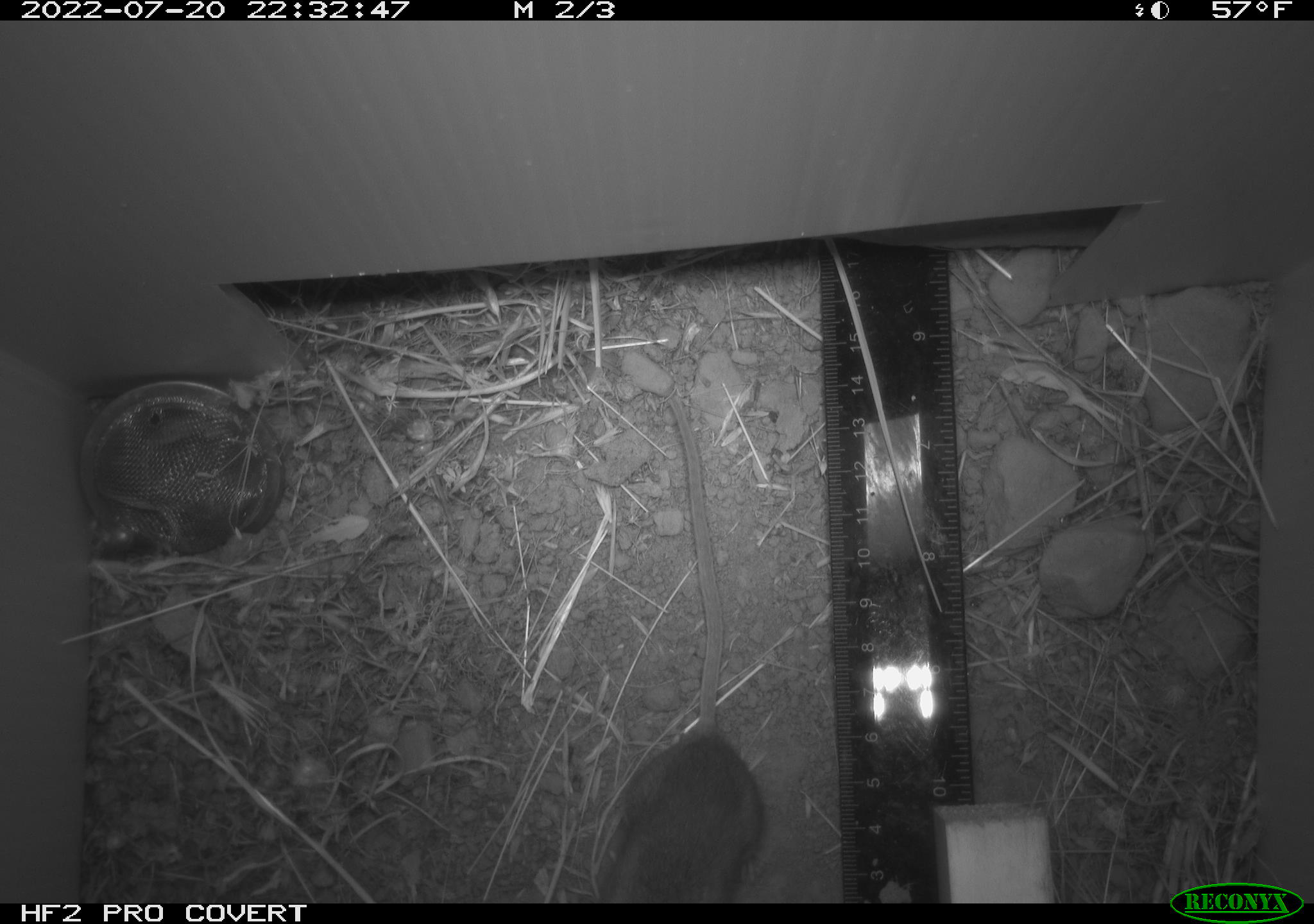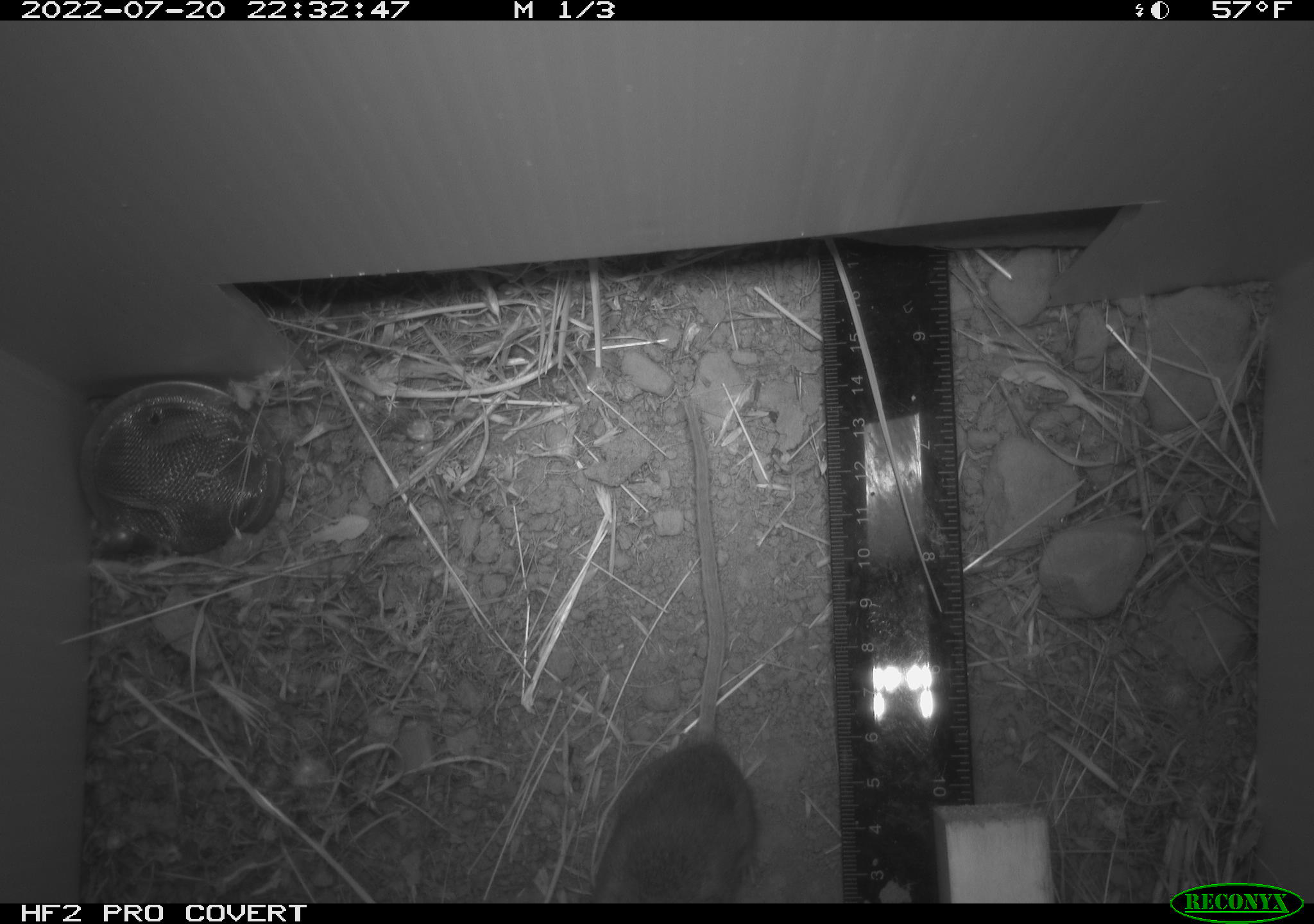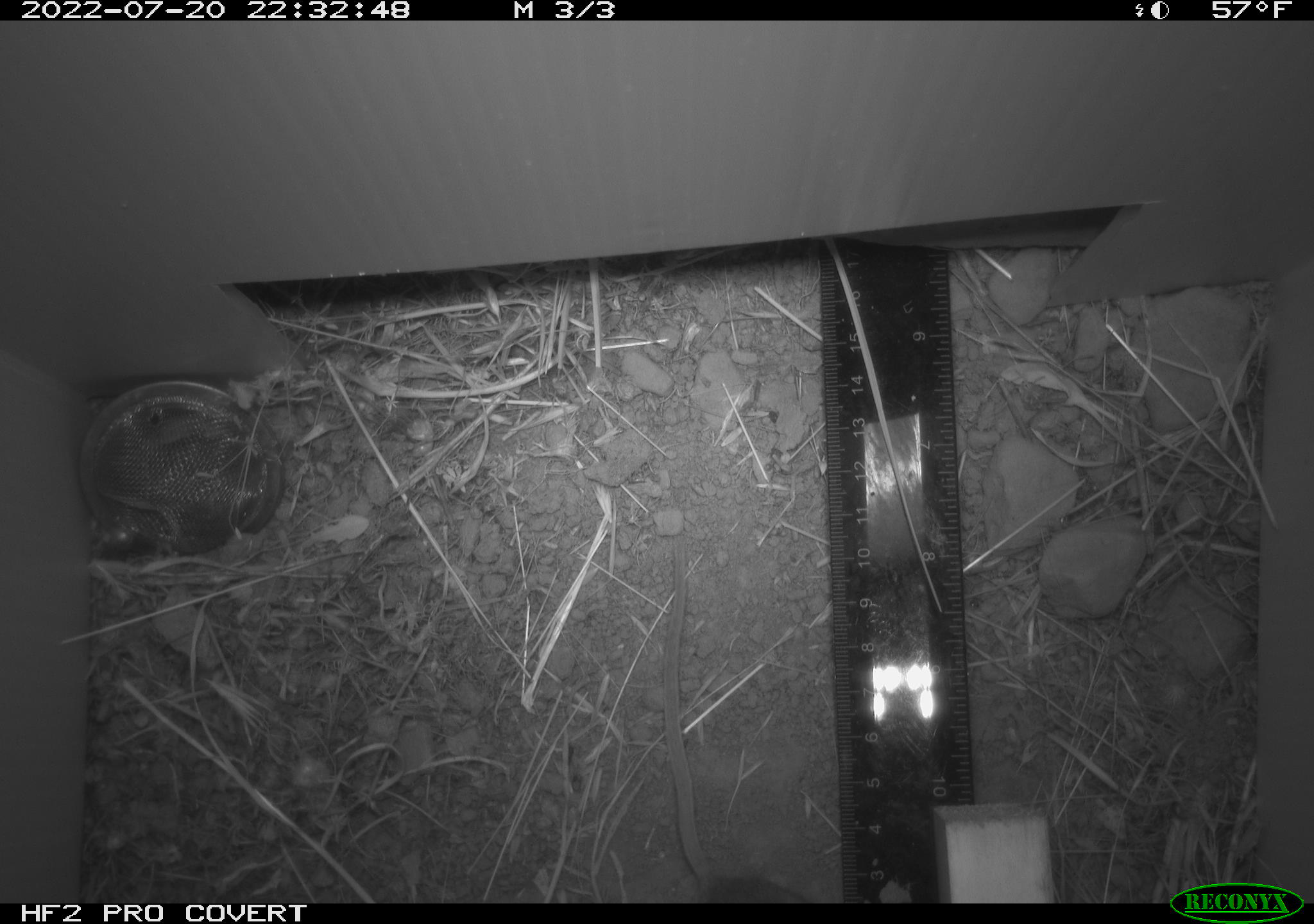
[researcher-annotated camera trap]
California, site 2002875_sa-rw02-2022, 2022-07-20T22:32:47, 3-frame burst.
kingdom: Animalia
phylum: Chordata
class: Mammalia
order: Rodentia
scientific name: Rodentia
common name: mouse species